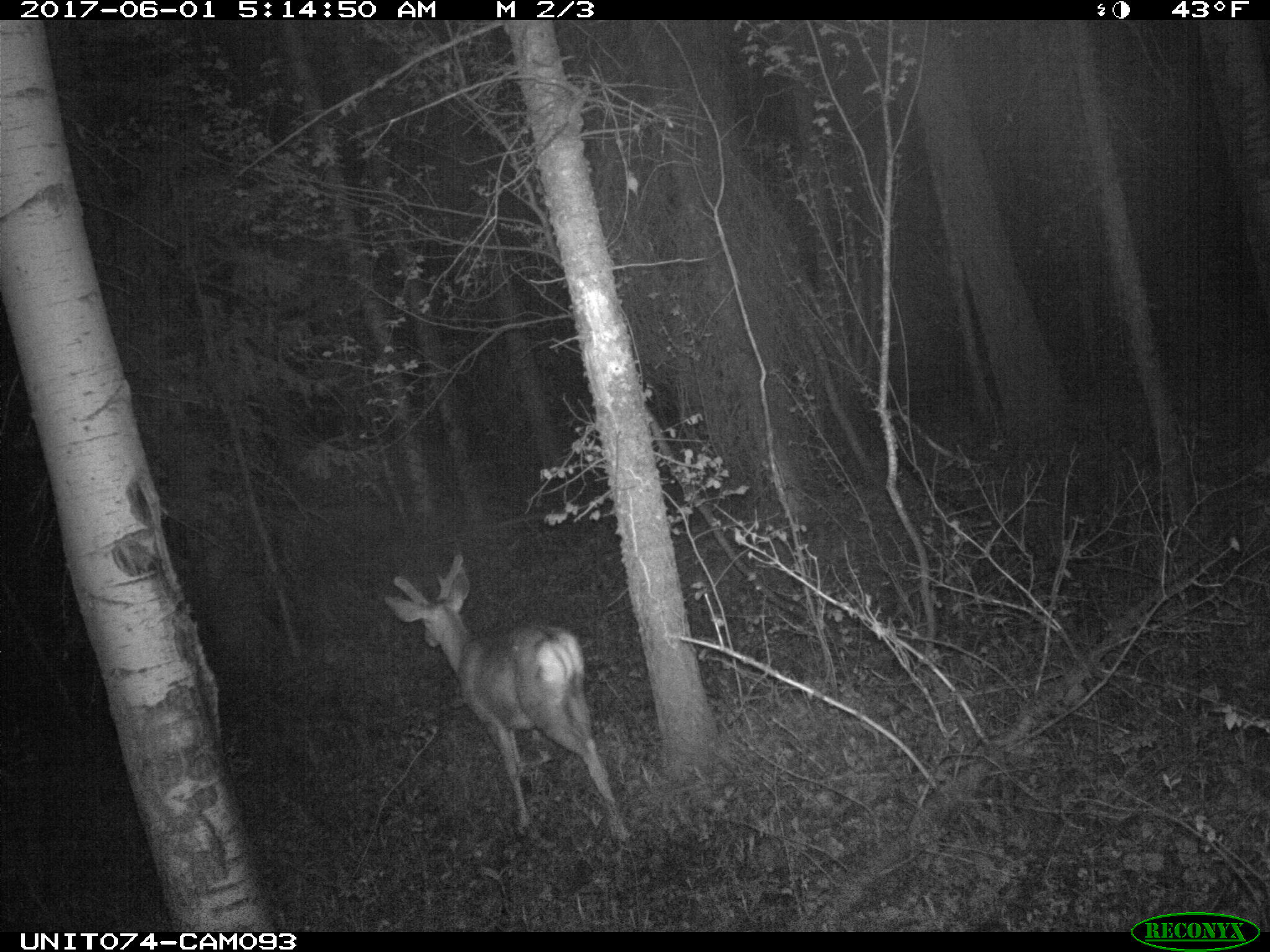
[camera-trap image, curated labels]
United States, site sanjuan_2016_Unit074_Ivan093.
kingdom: Animalia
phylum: Chordata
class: Mammalia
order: Artiodactyla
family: Cervidae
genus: Odocoileus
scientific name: Odocoileus hemionus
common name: mule deer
Odocoileus hemionus (mule deer).